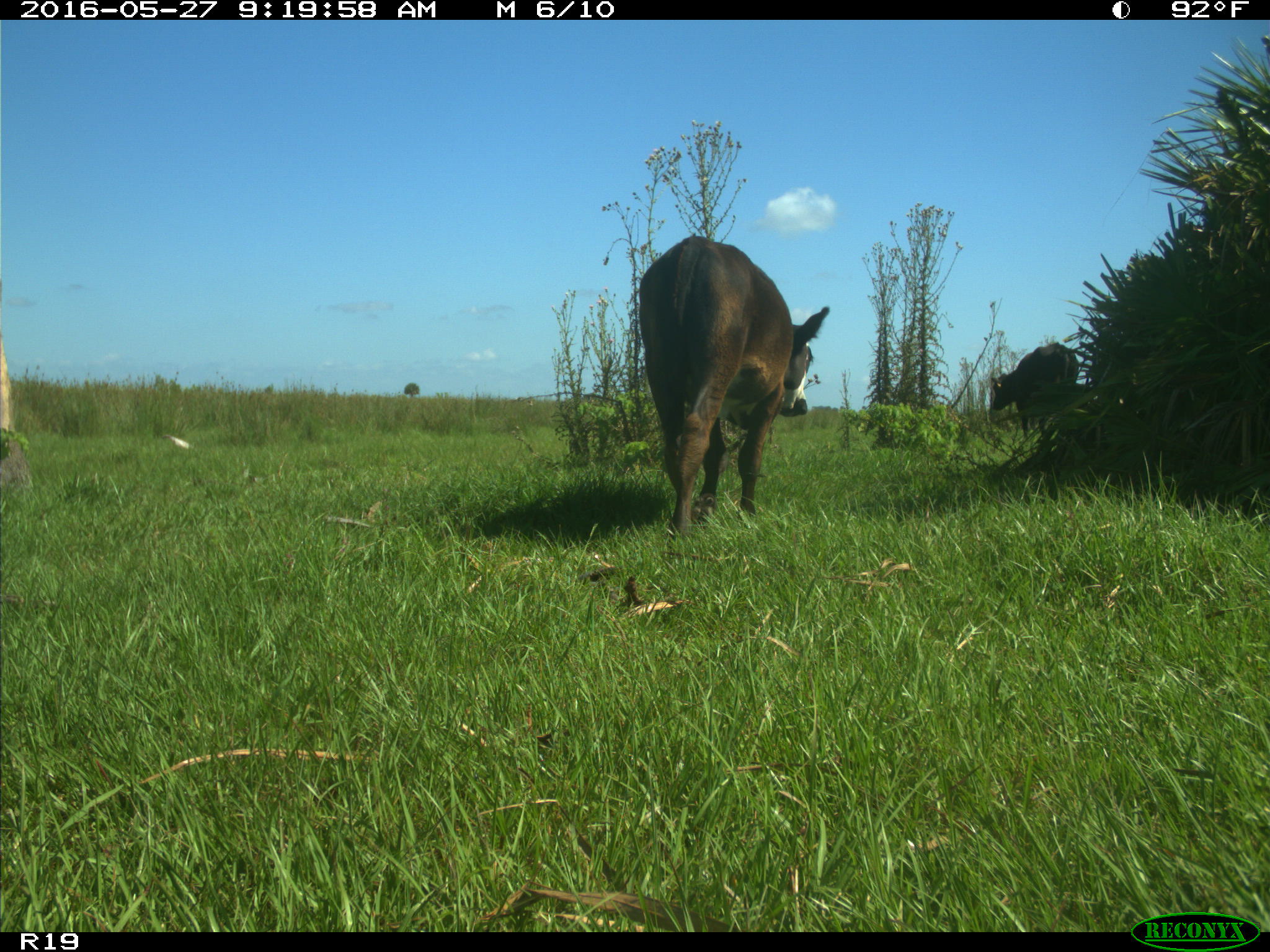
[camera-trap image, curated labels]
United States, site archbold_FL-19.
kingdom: Animalia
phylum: Chordata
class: Mammalia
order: Artiodactyla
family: Bovidae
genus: Bos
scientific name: Bos taurus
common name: domestic cow